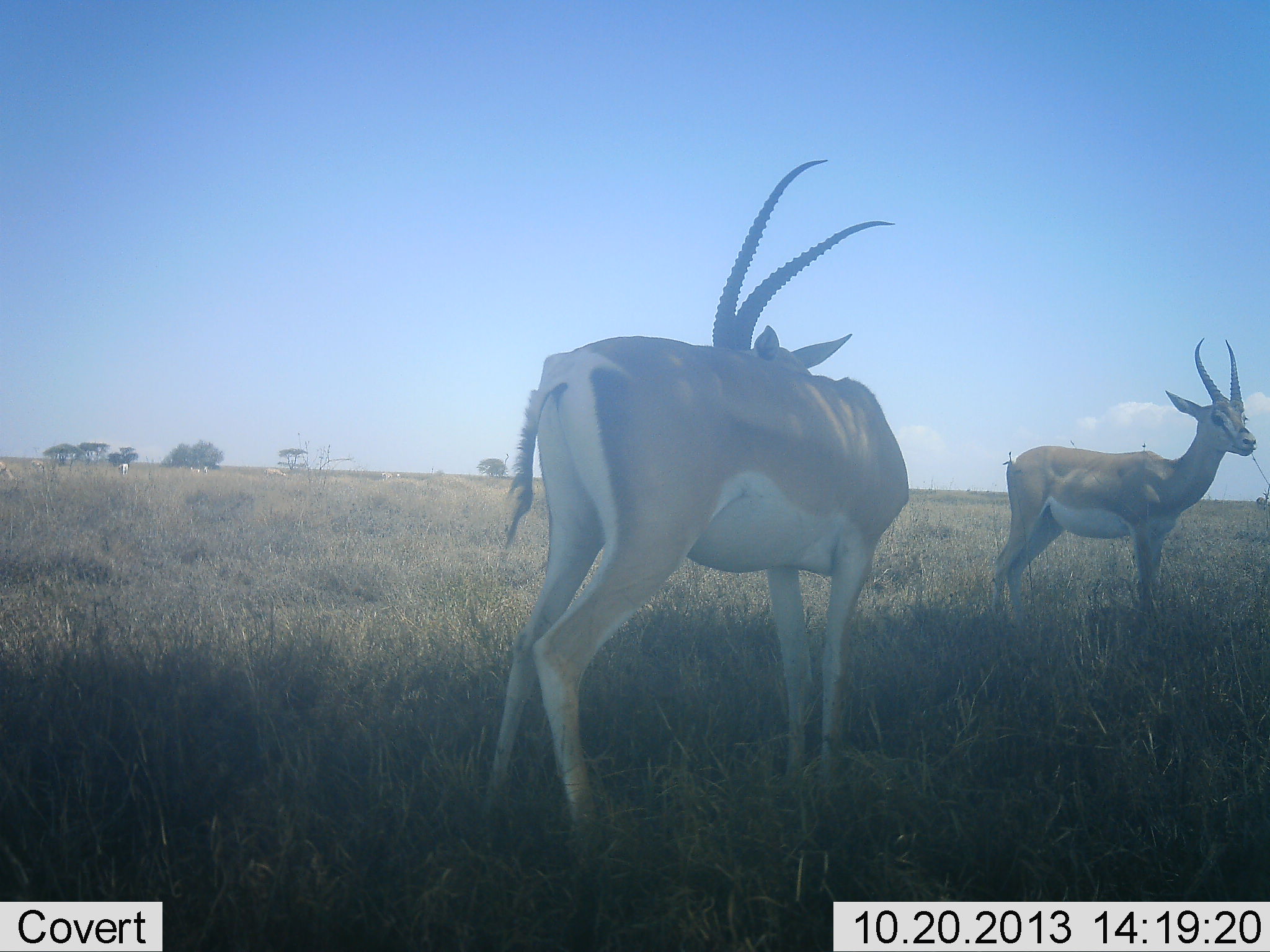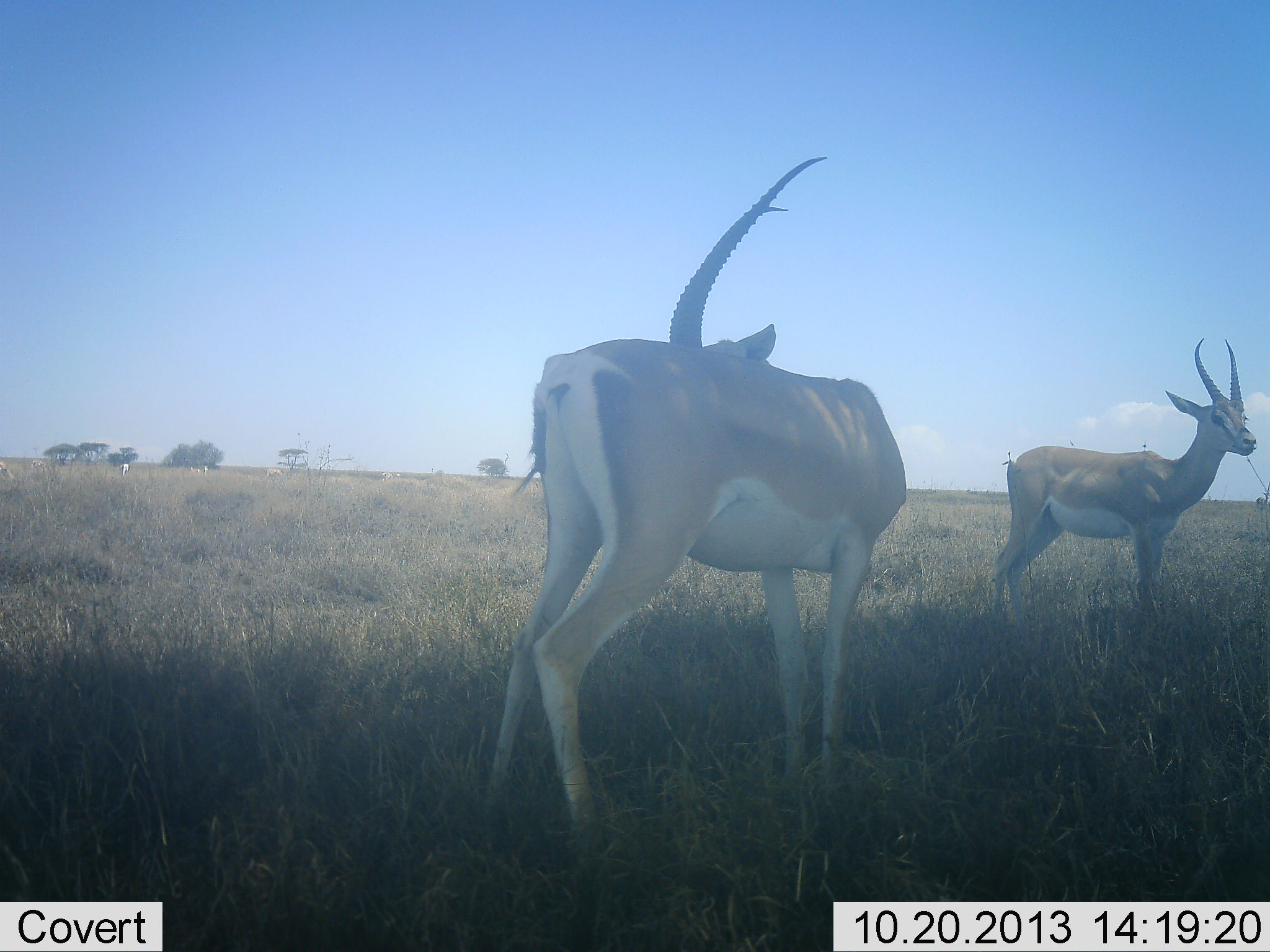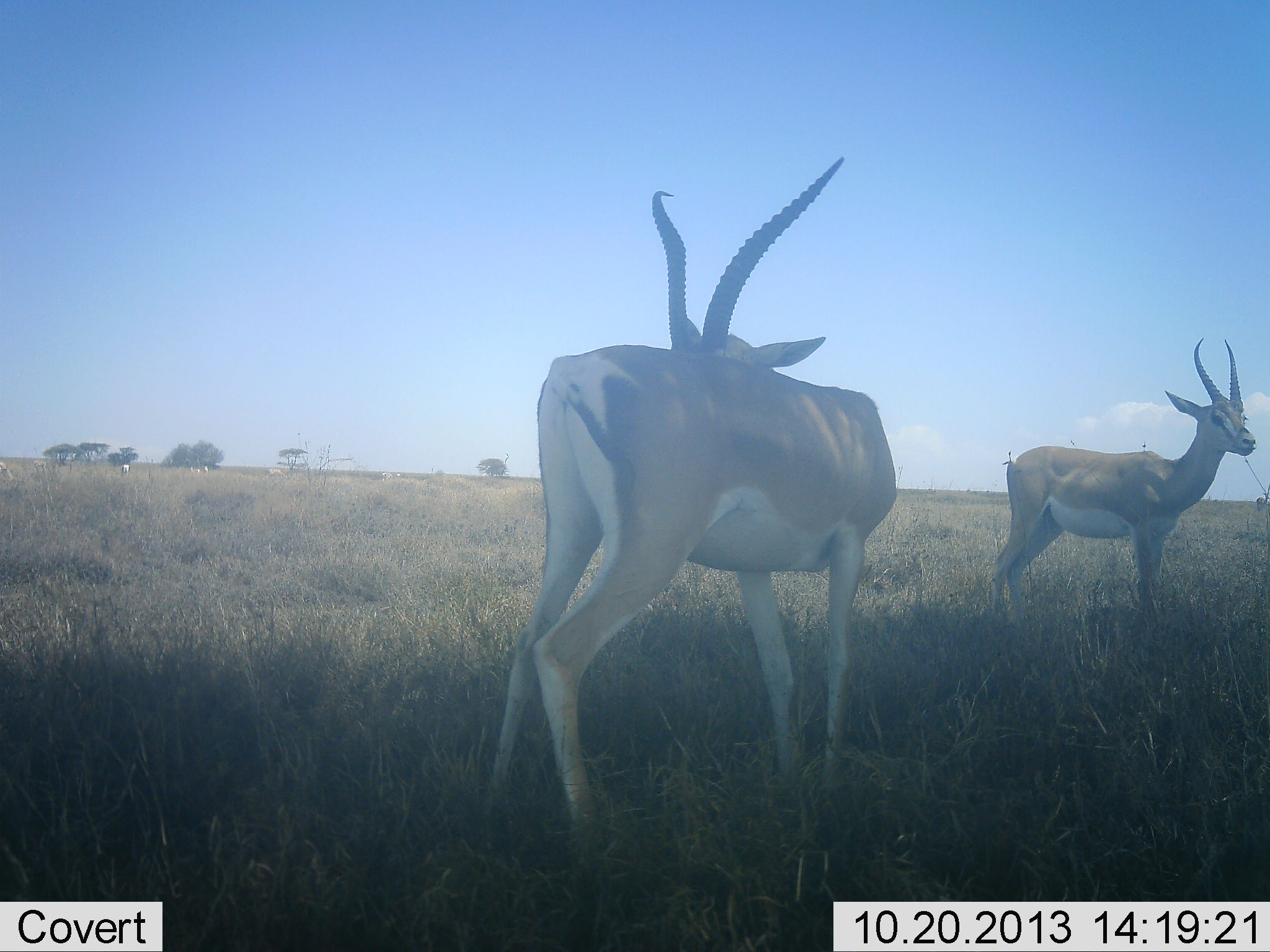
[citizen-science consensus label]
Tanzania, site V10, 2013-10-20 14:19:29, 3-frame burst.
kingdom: Animalia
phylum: Chordata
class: Mammalia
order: Artiodactyla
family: Bovidae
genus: Nanger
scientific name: Nanger granti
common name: grant's gazelle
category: gazellegrants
Gazellegrants (grant's gazelle) (Nanger granti), count 2. Behavior (volunteer vote fractions): standing 100%, resting 0%, moving 10%, interacting 0%. Young present (vote fraction): 0%. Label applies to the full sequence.